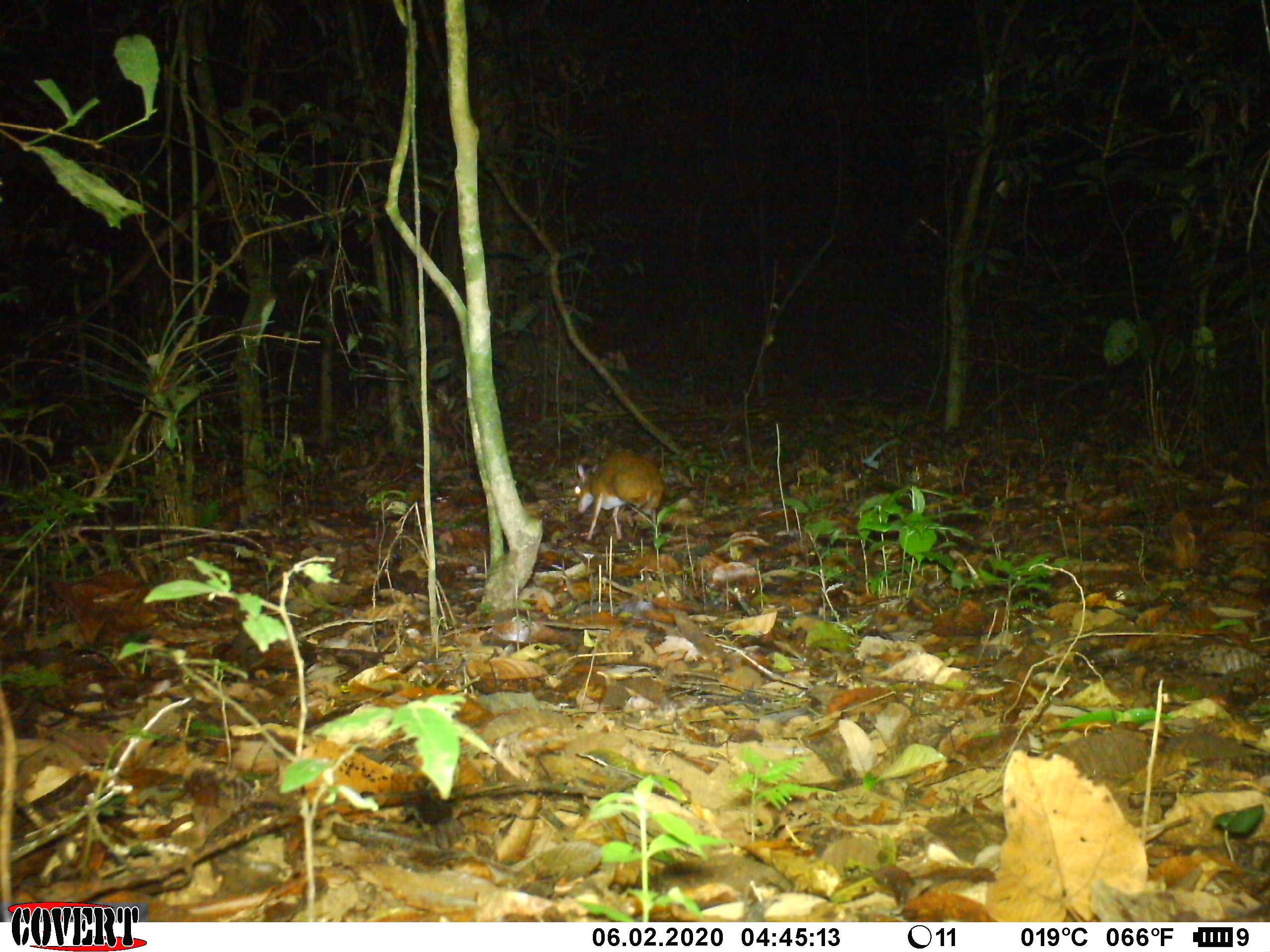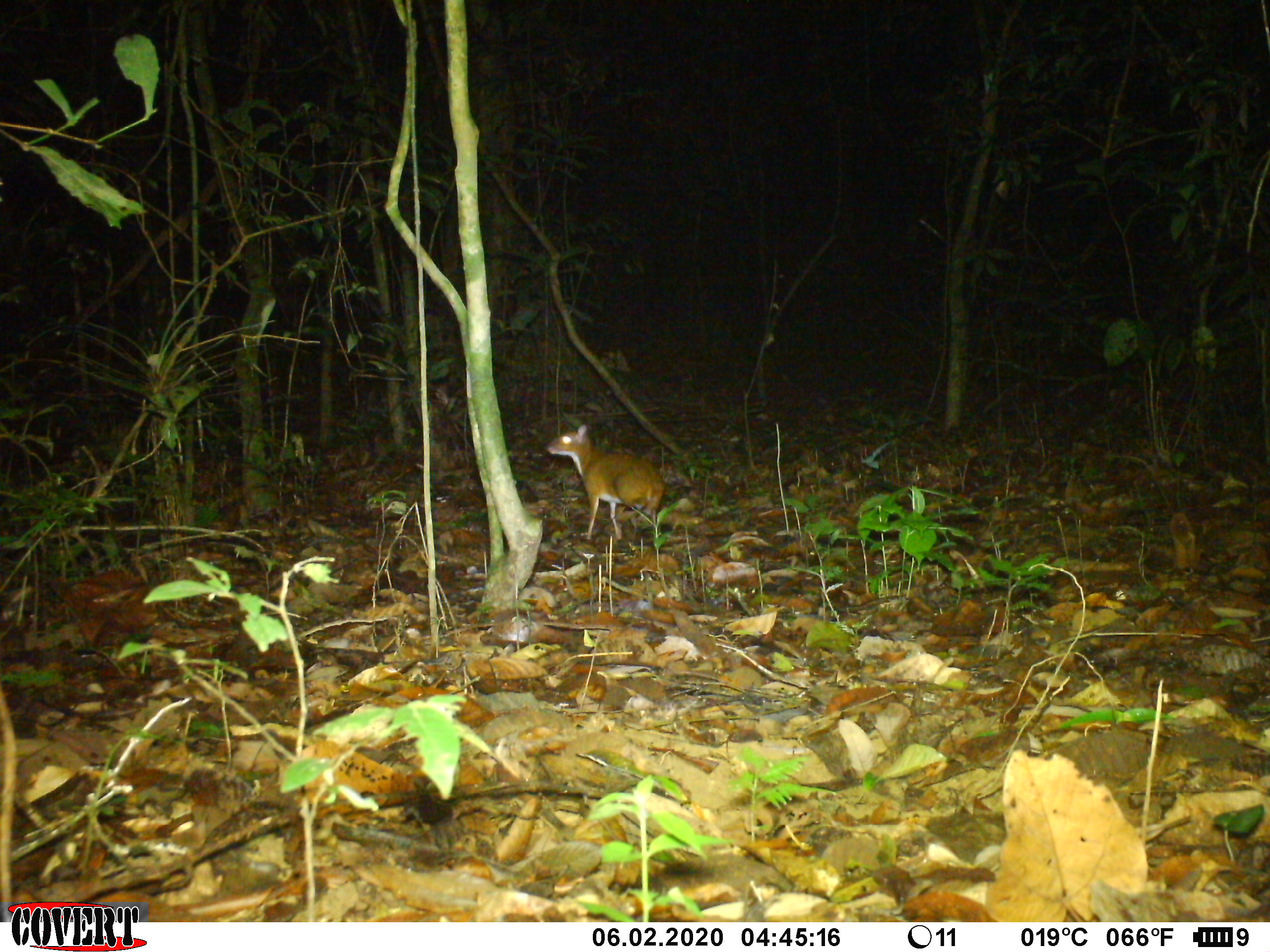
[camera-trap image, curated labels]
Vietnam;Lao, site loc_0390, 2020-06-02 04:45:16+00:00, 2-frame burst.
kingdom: Animalia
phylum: Chordata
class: Mammalia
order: Artiodactyla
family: Tragulidae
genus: Moschiola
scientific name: Moschiola meminna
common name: chevrotain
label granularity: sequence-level